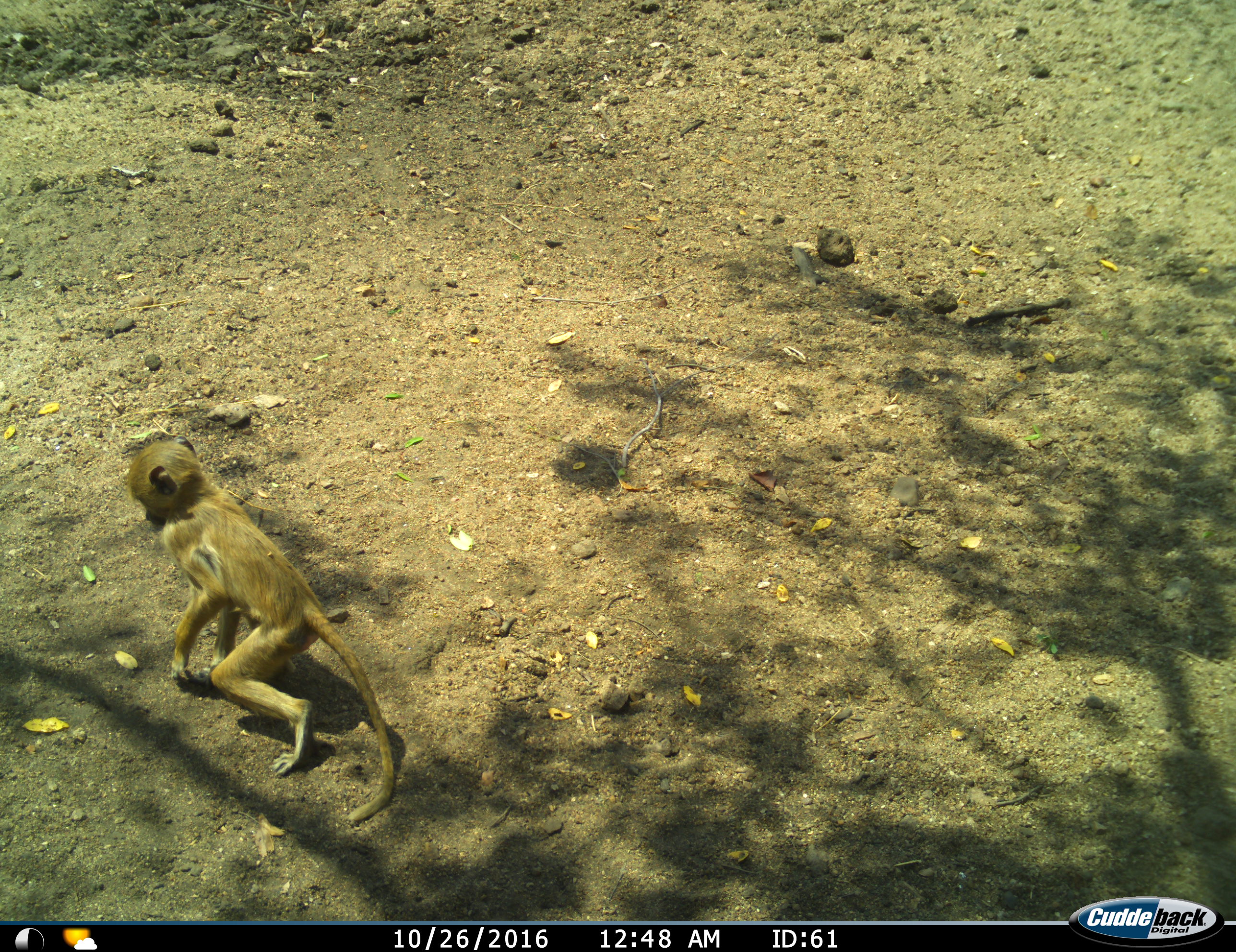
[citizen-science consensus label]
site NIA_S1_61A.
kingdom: Animalia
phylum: Chordata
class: Mammalia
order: Primates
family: Cercopithecidae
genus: Papio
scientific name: Papio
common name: baboon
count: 1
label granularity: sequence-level